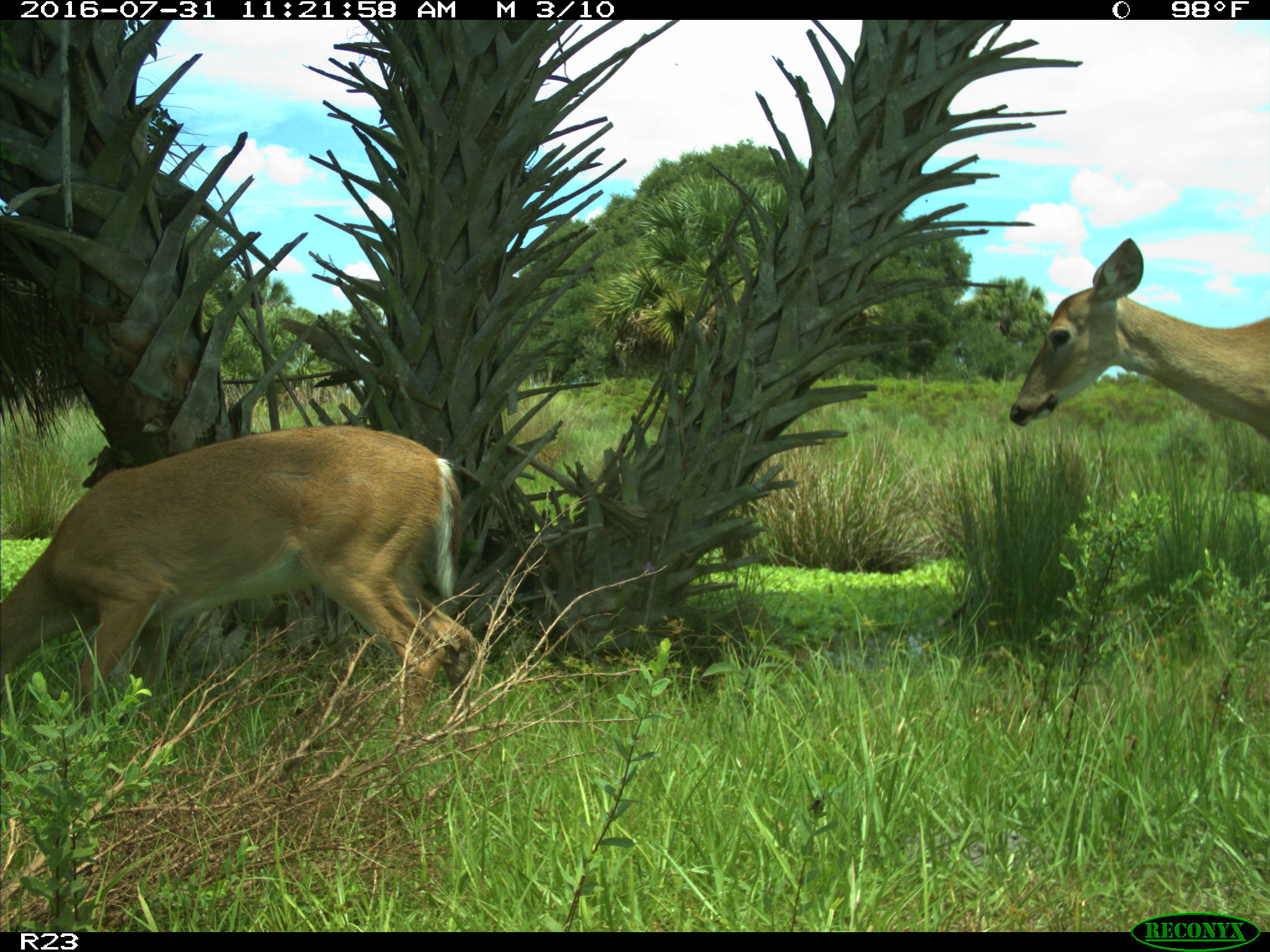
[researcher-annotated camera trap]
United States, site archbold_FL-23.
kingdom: Animalia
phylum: Chordata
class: Mammalia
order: Artiodactyla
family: Cervidae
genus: Odocoileus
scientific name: Odocoileus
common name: deer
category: unidentified deer